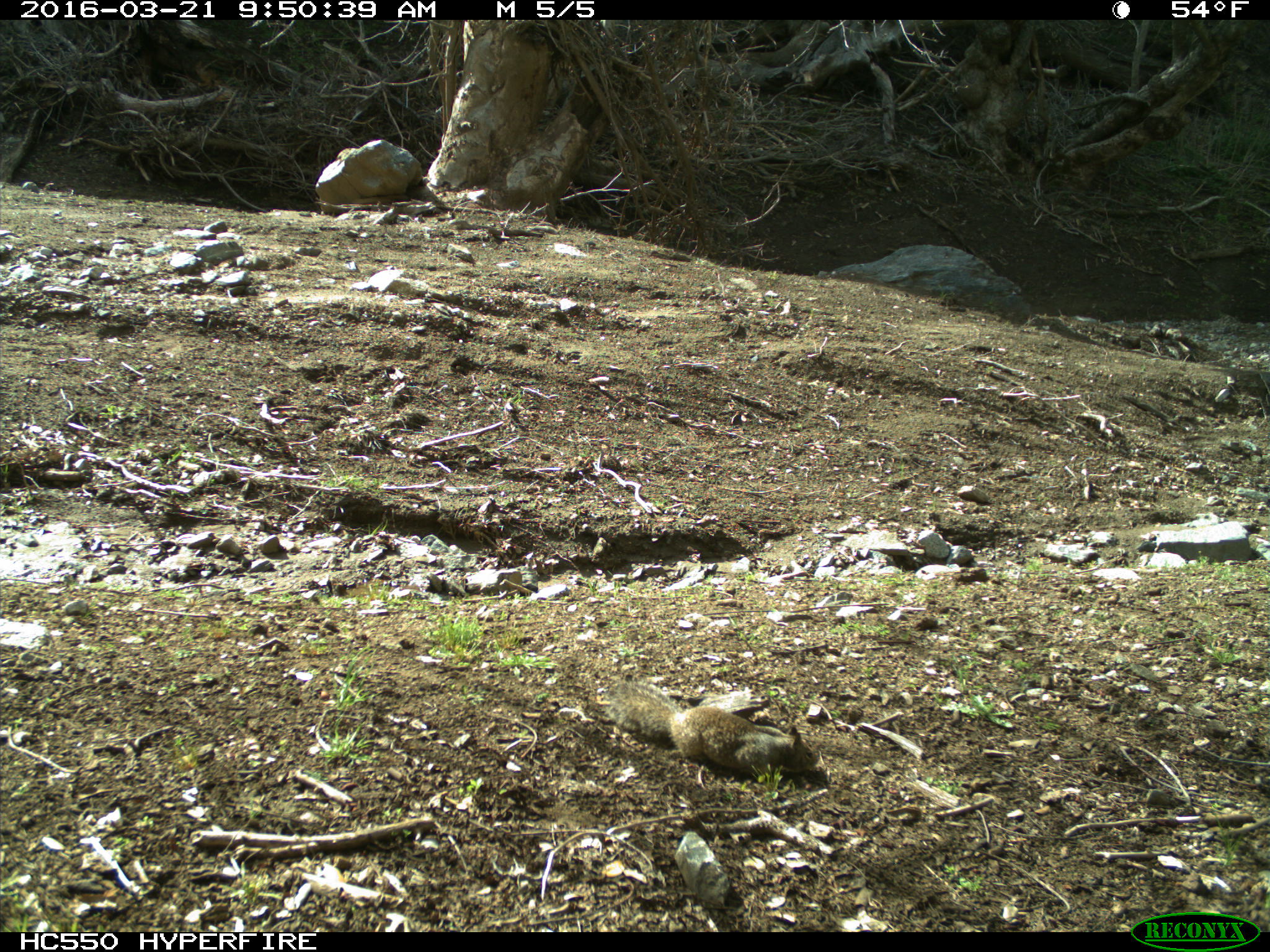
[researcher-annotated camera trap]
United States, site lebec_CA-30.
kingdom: Animalia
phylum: Chordata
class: Mammalia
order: Rodentia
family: Sciuridae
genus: Otospermophilus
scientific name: Otospermophilus beecheyi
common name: california ground squirrel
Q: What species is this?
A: Otospermophilus beecheyi (california ground squirrel).